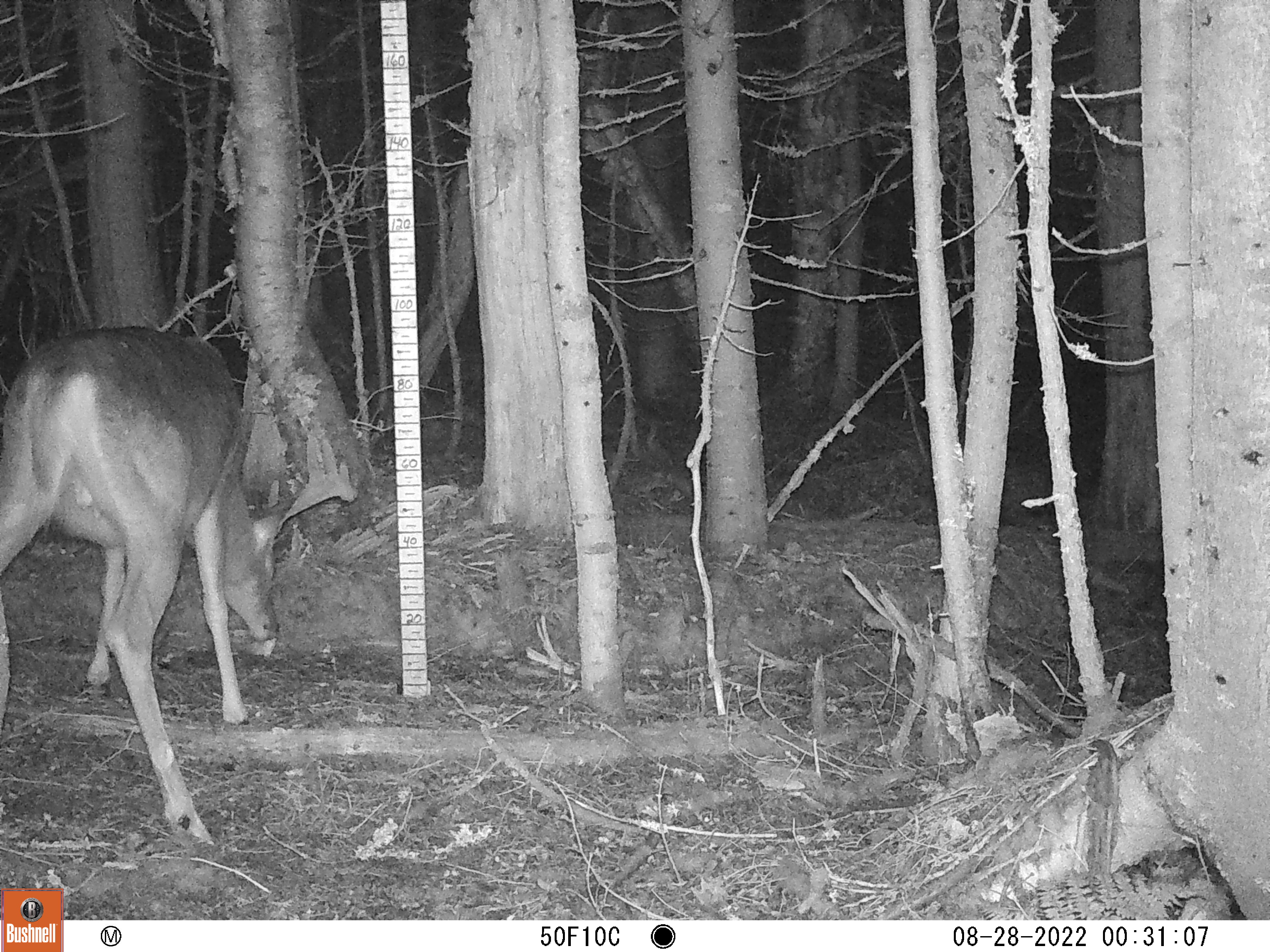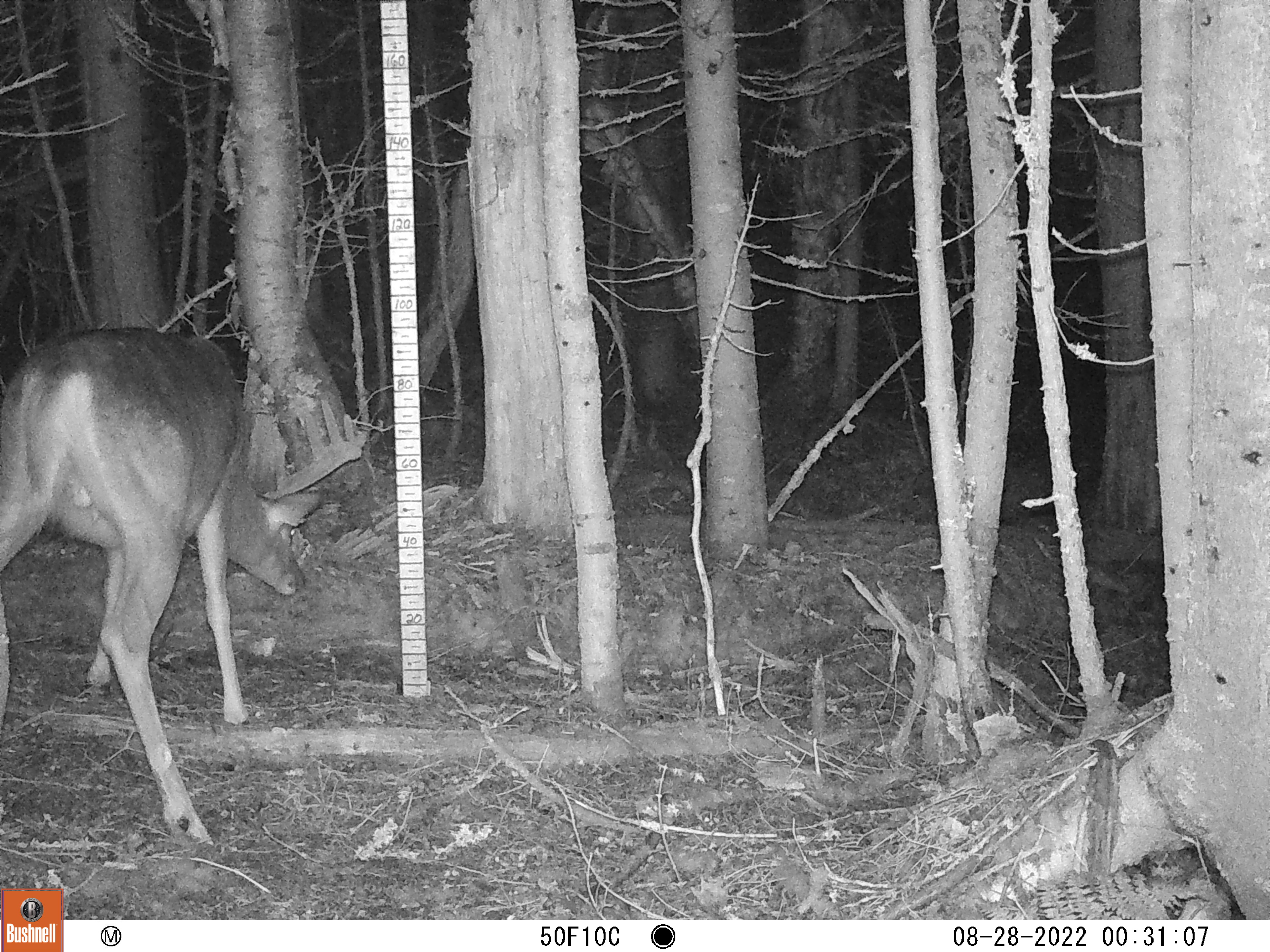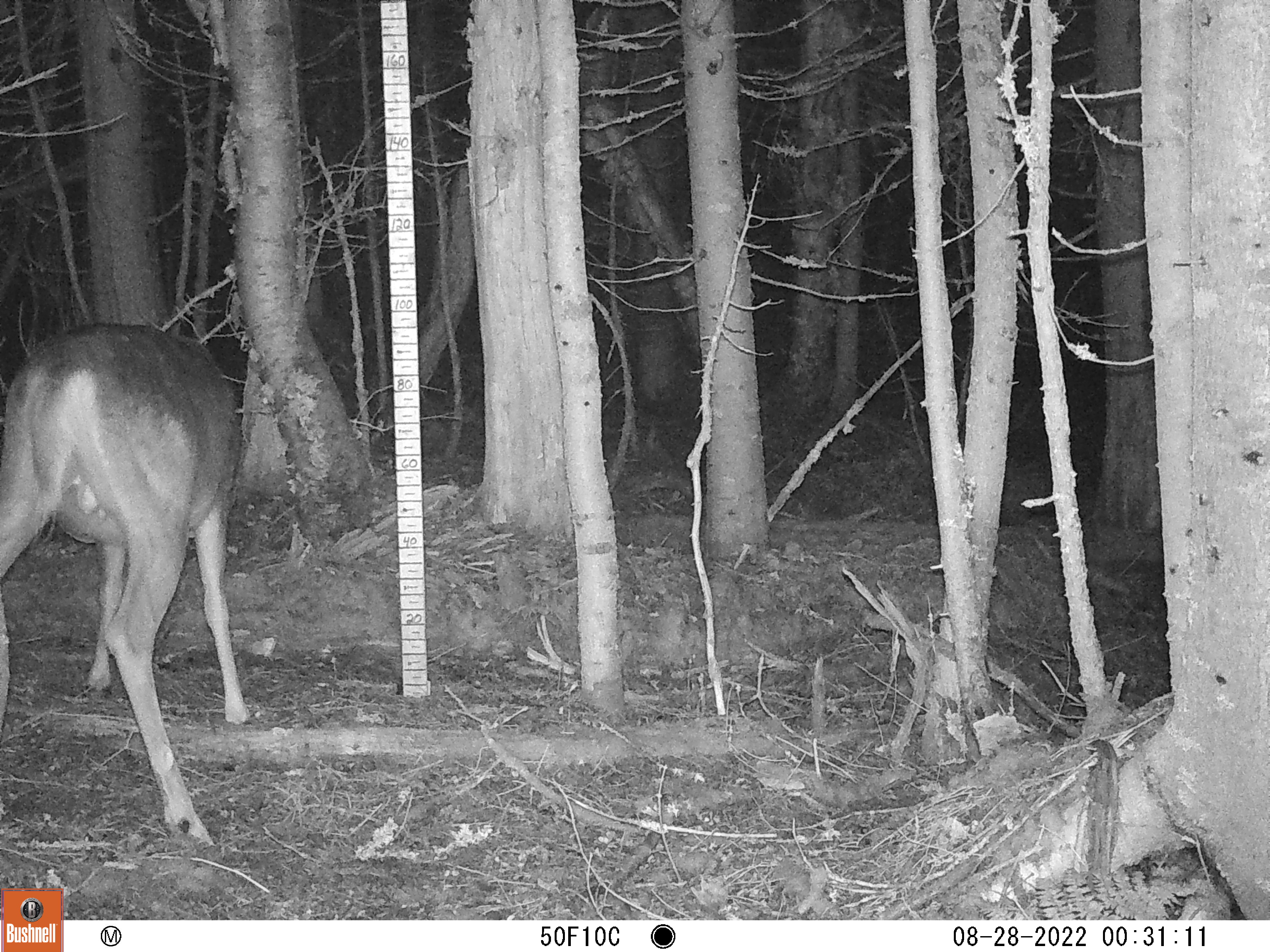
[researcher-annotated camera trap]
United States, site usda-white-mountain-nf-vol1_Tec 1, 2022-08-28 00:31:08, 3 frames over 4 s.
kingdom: Animalia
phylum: Chordata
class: Mammalia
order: Artiodactyla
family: Cervidae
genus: Odocoileus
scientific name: Odocoileus virginianus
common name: white-tailed deer